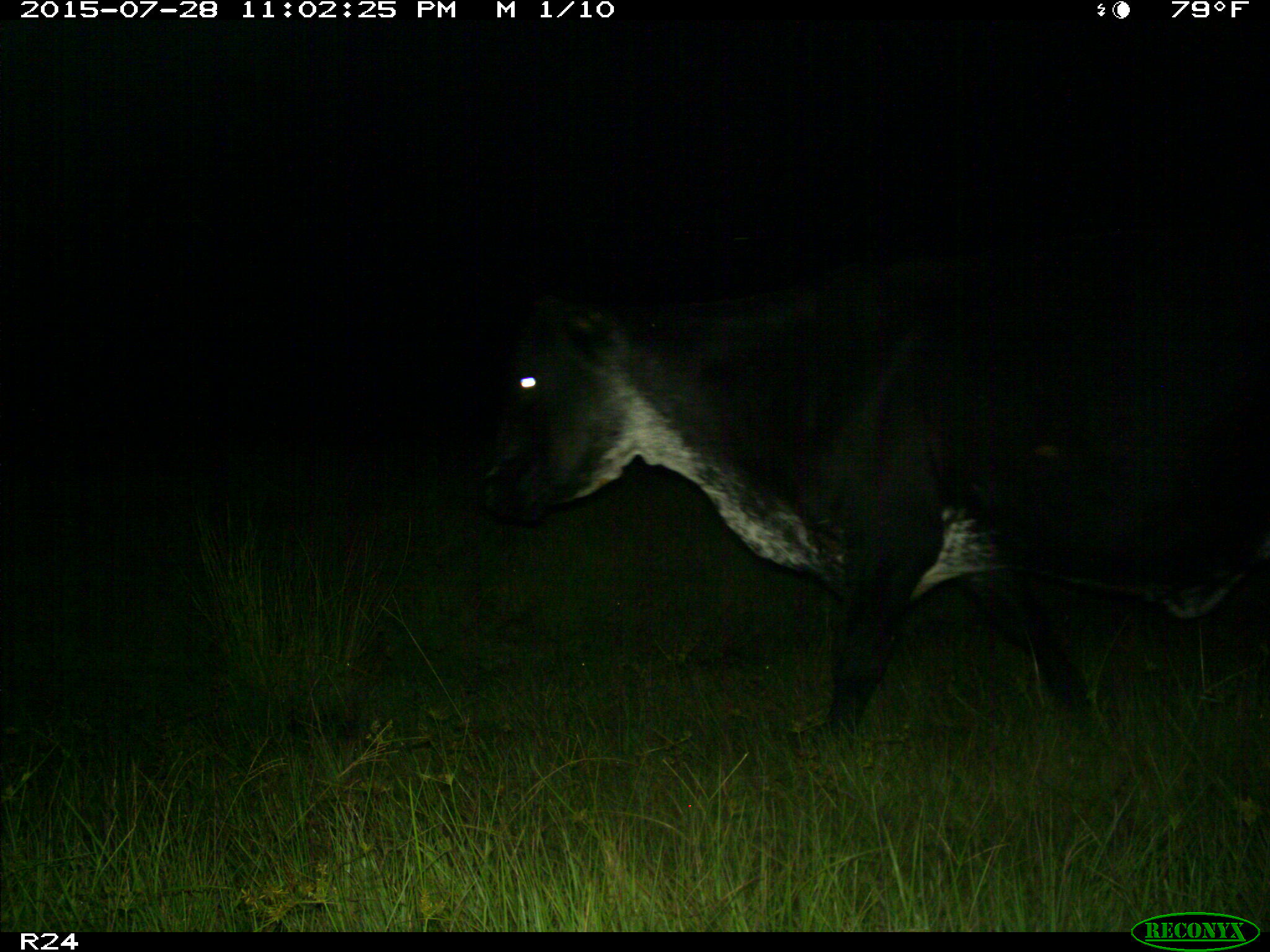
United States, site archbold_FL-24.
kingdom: Animalia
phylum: Chordata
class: Mammalia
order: Artiodactyla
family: Bovidae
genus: Bos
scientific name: Bos taurus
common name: domestic cow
Bos taurus (domestic cow).